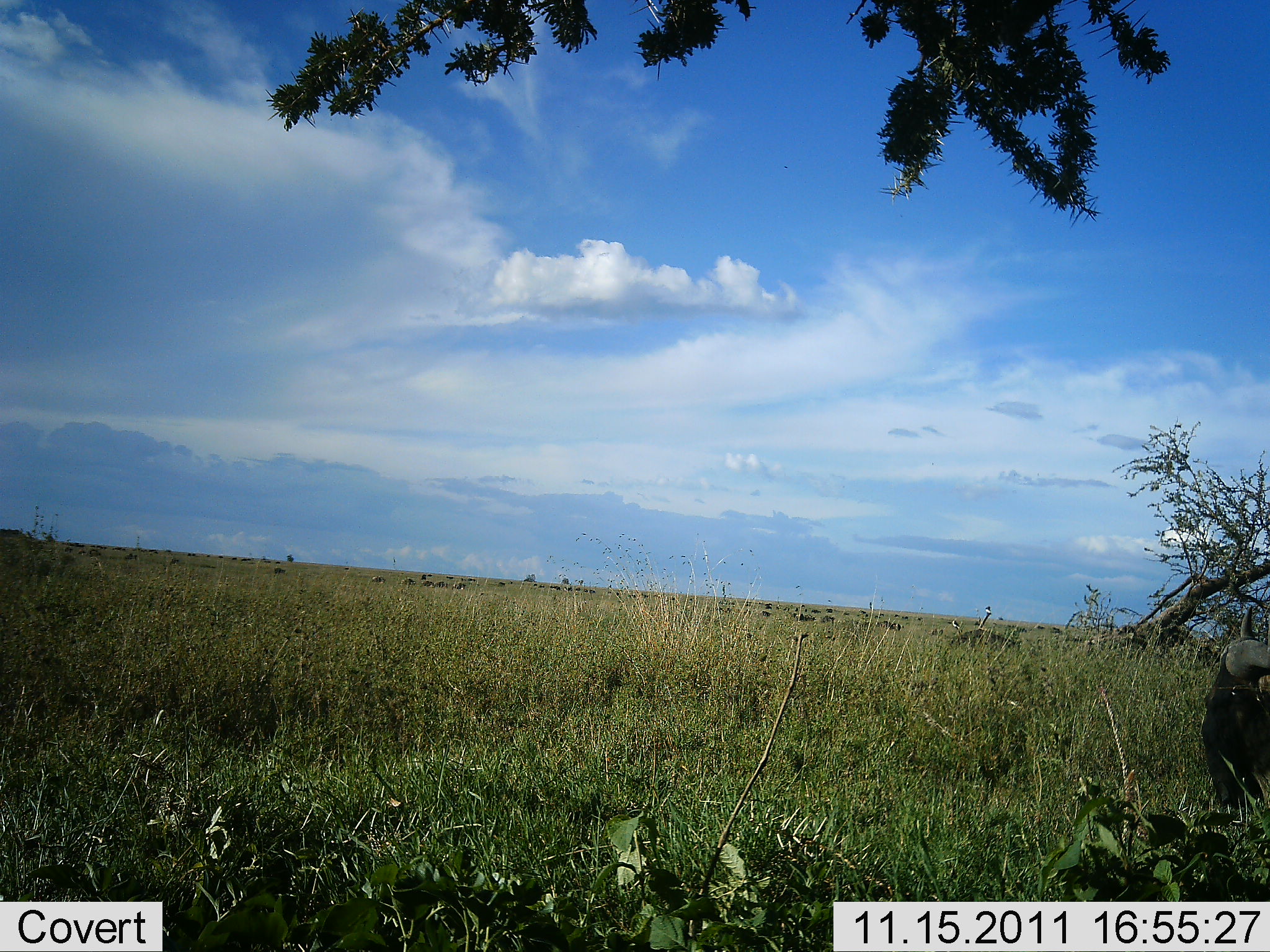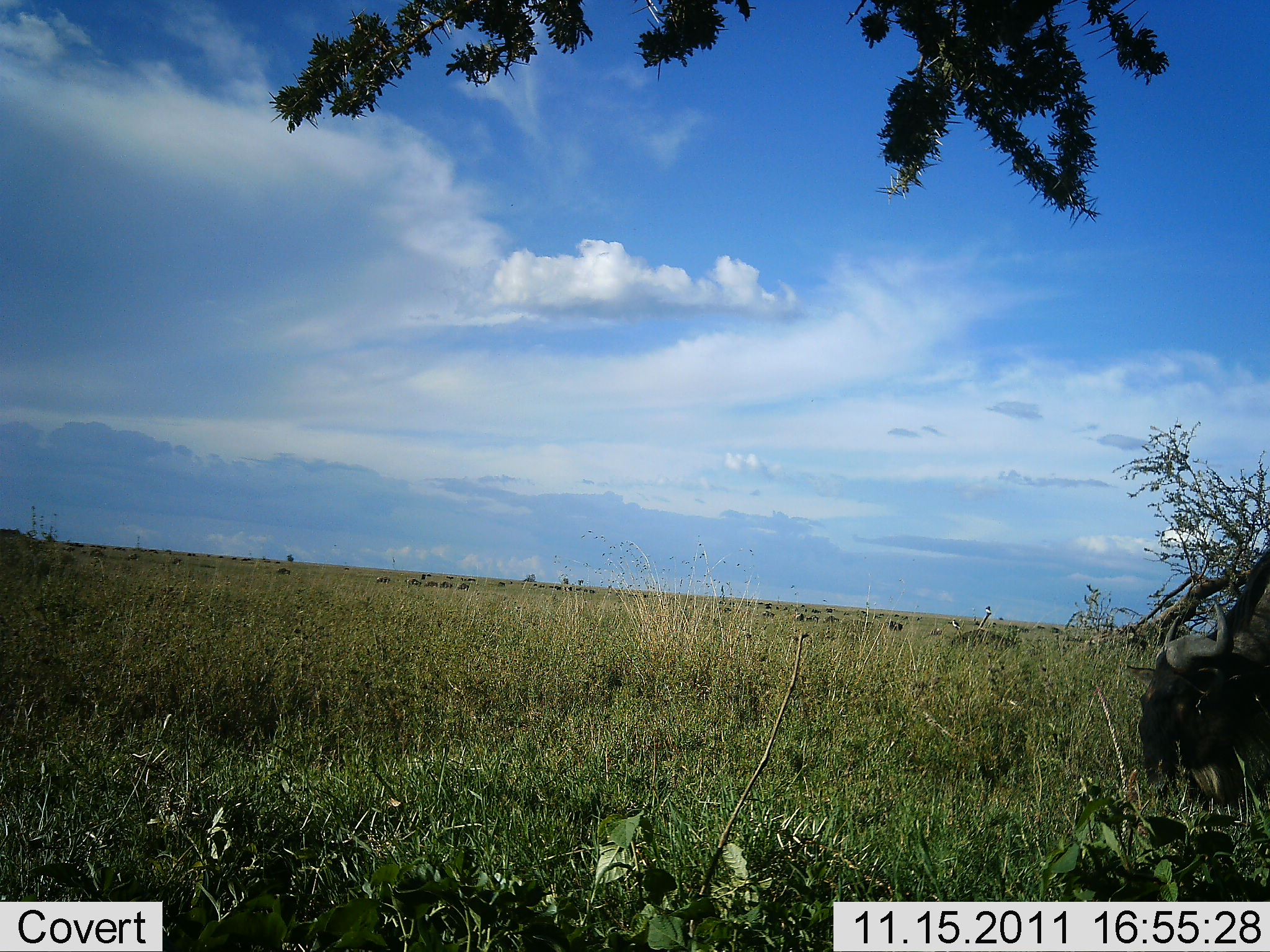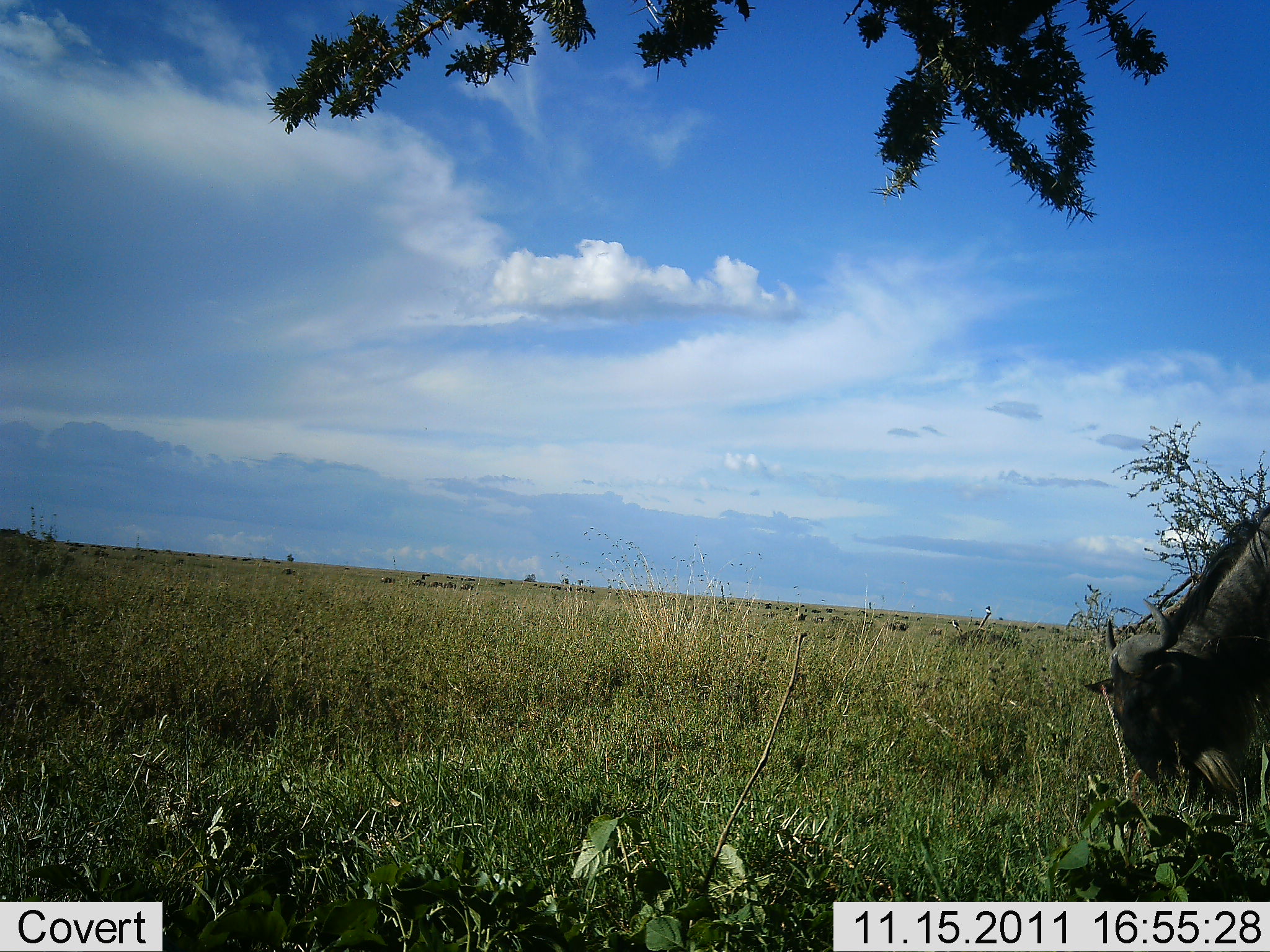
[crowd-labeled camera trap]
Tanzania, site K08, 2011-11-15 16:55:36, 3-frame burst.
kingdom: Animalia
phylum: Chordata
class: Mammalia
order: Artiodactyla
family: Bovidae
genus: Connochaetes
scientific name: Connochaetes taurinus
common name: blue wildebeest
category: wildebeest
Wildebeest (blue wildebeest) (Connochaetes taurinus), count 1. Behavior (volunteer vote fractions): standing 8%, resting 0%, moving 54%, interacting 0%. Young present (vote fraction): 0%. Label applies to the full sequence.